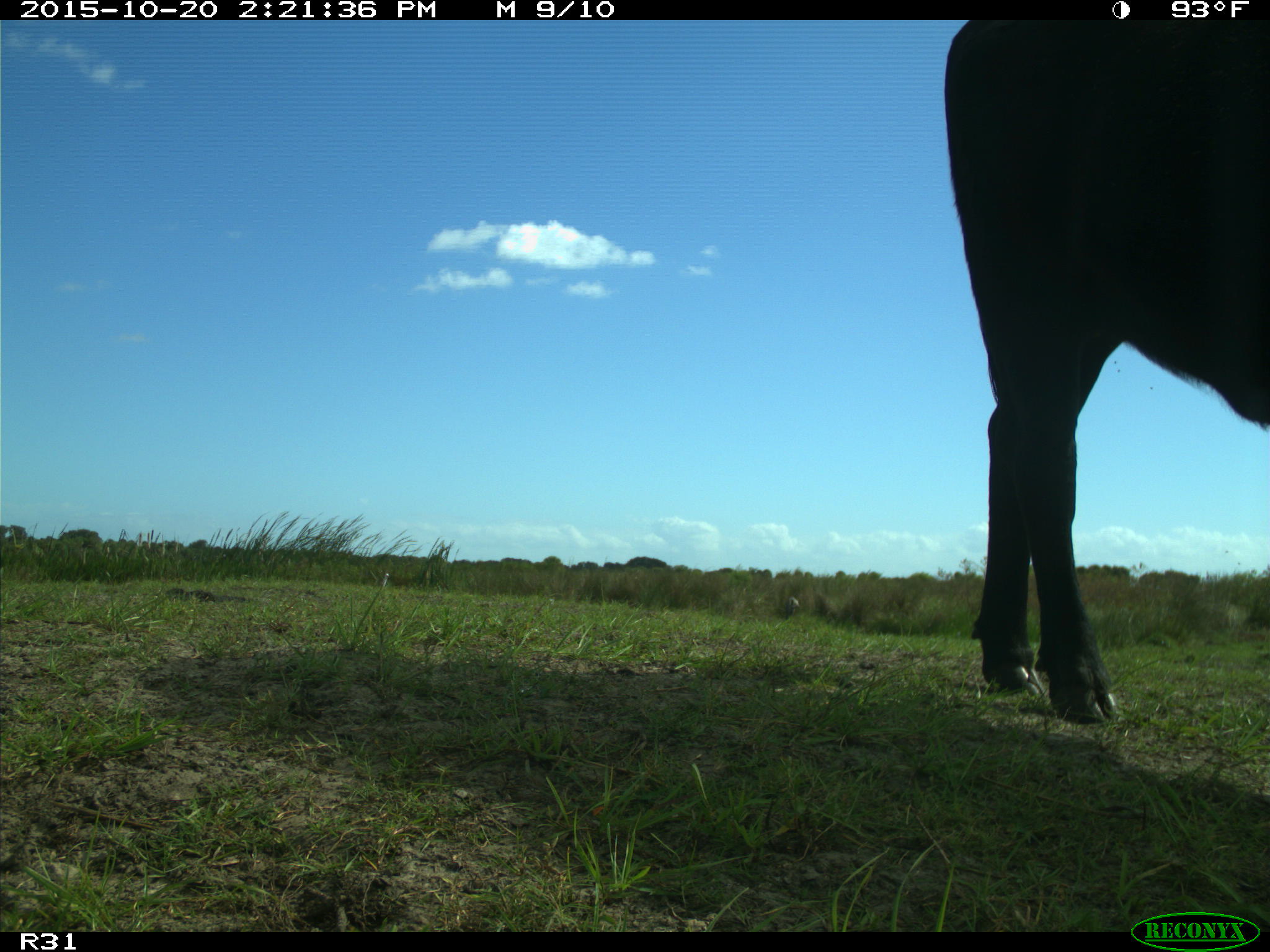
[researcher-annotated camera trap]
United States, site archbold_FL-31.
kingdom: Animalia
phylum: Chordata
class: Mammalia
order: Artiodactyla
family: Bovidae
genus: Bos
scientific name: Bos taurus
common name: domestic cow